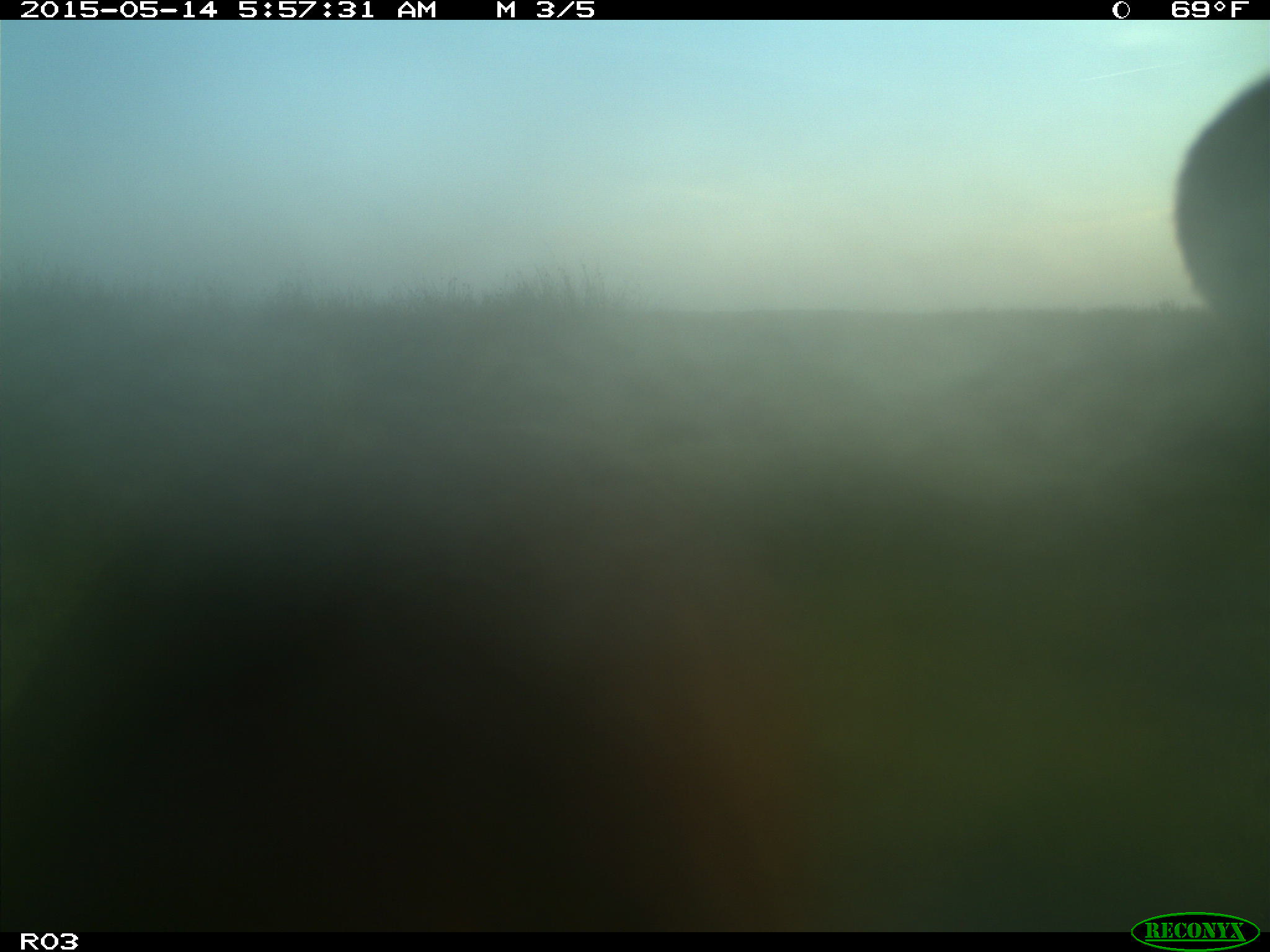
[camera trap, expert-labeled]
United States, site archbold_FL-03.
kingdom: Animalia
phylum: Chordata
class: Mammalia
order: Artiodactyla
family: Bovidae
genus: Bos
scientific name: Bos taurus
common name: domestic cow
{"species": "Bos taurus (domestic cow)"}